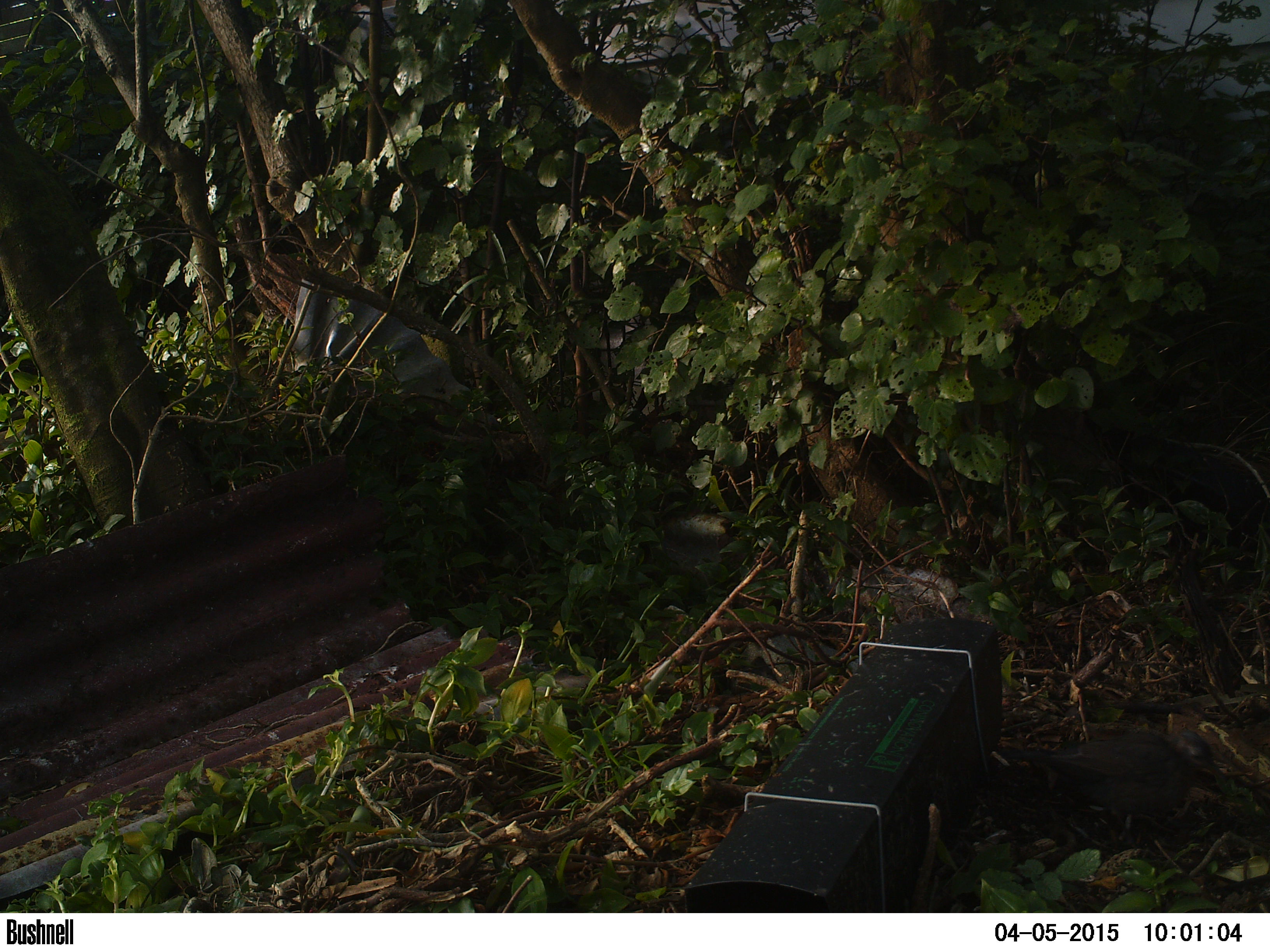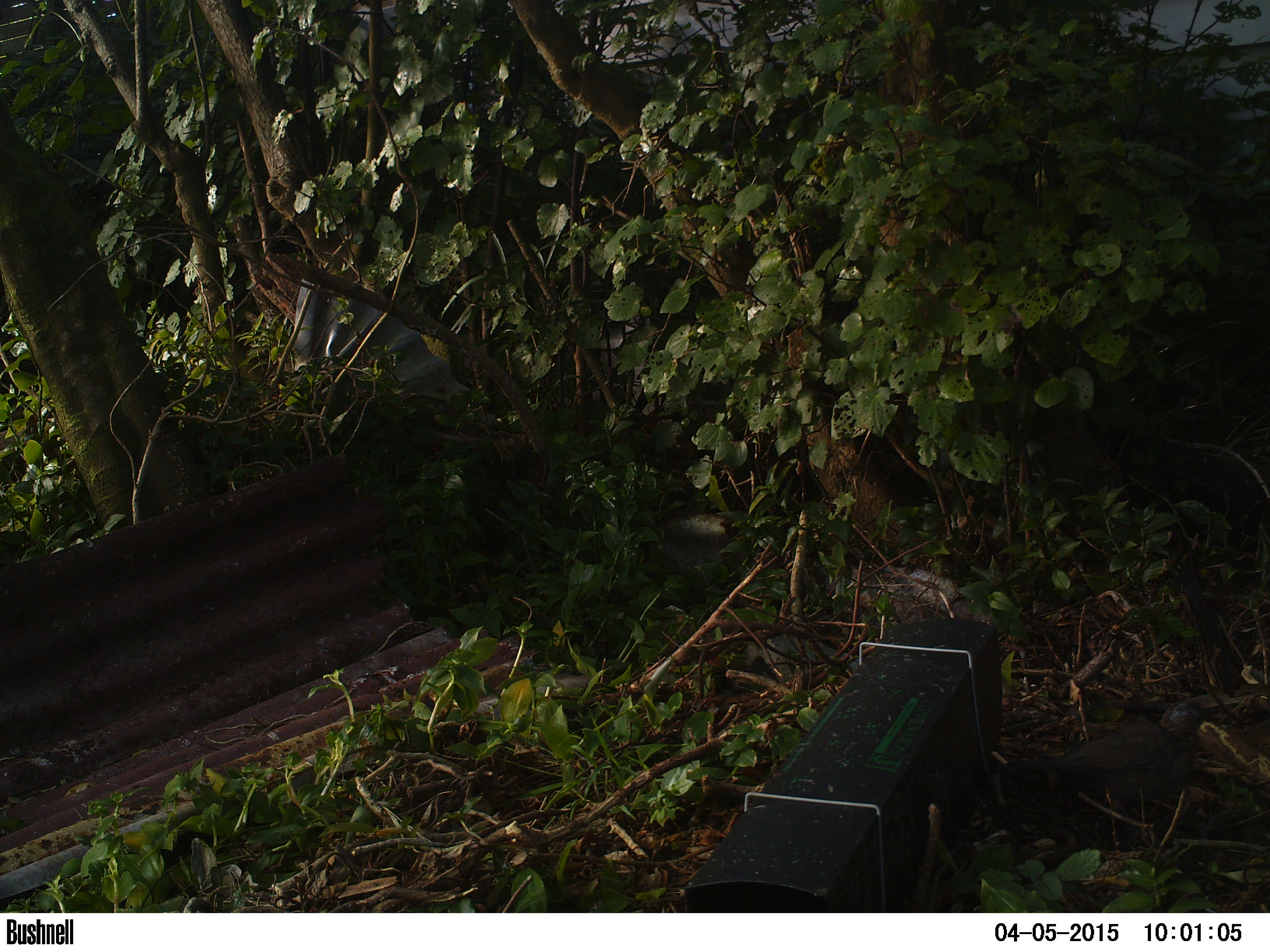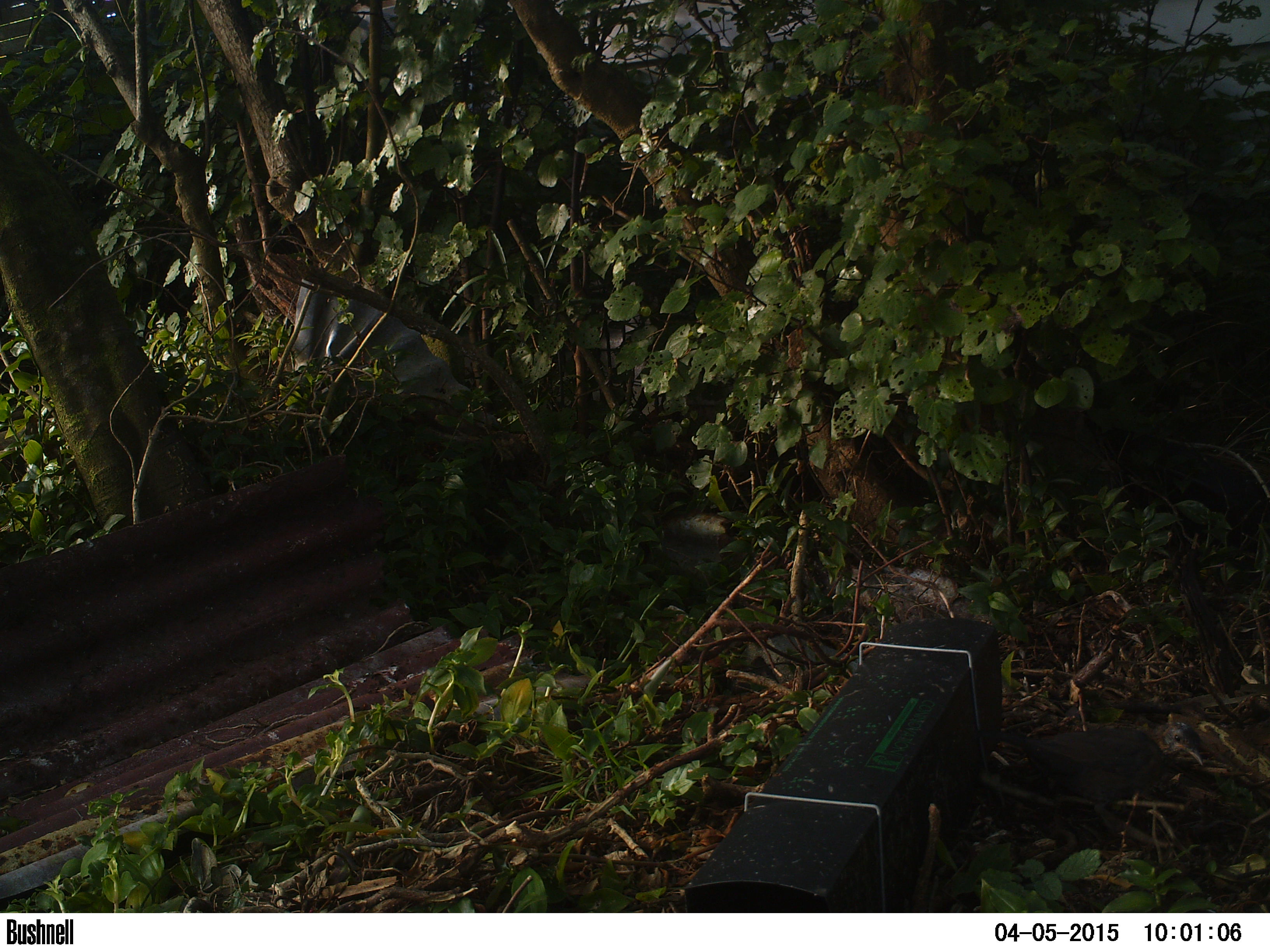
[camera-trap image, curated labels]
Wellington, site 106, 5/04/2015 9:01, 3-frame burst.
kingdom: Animalia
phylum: Chordata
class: Aves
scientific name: Aves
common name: bird